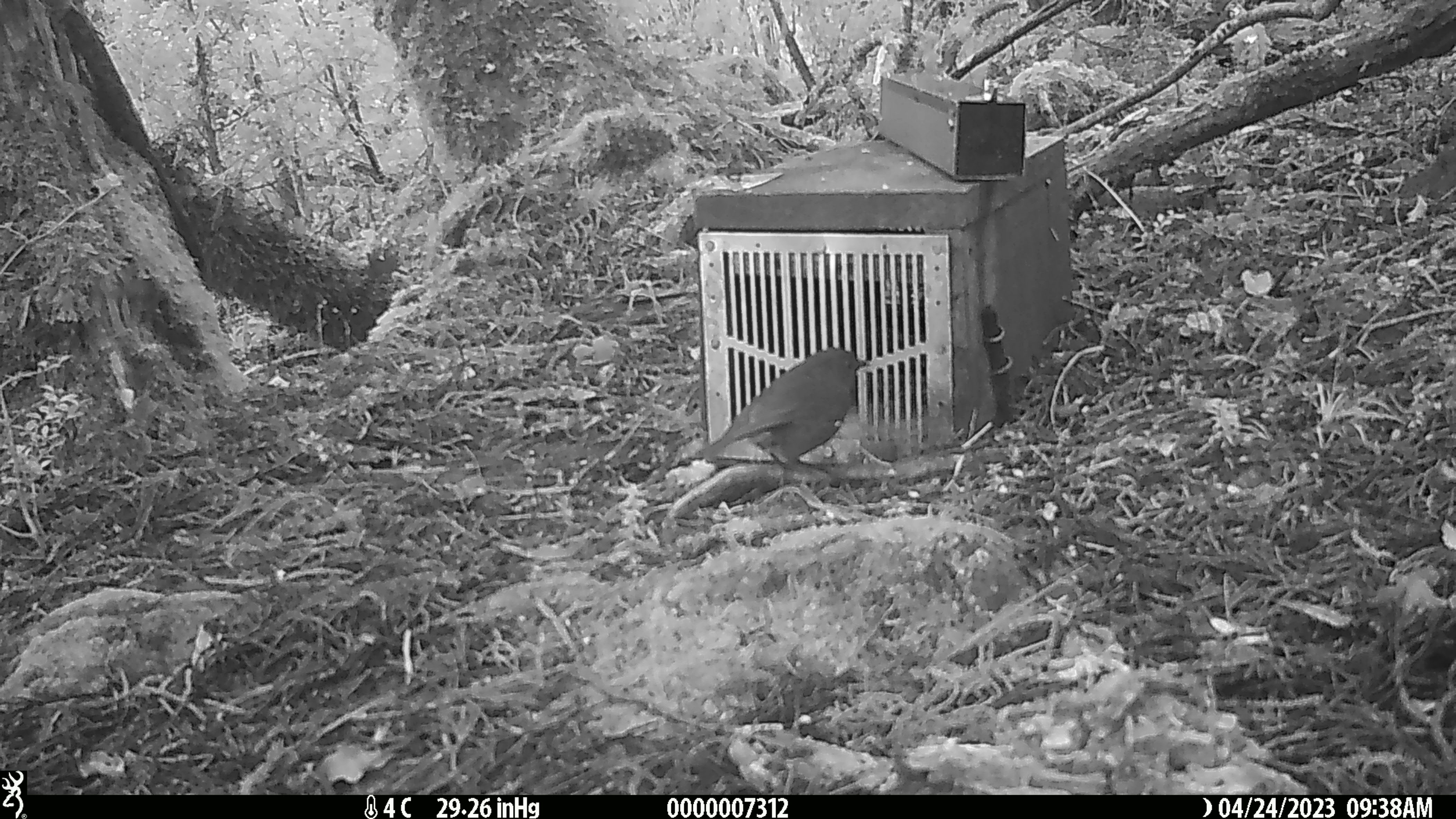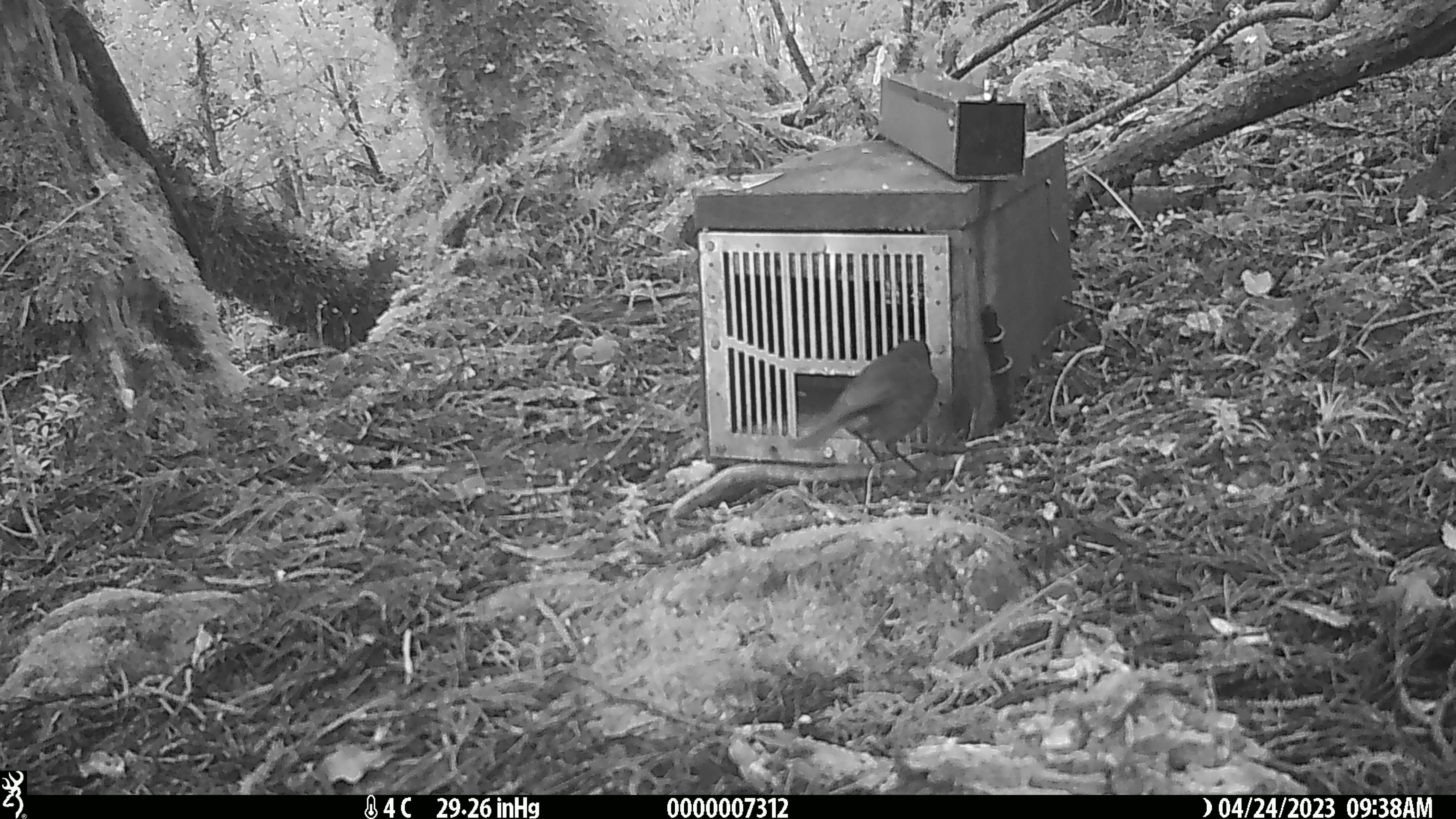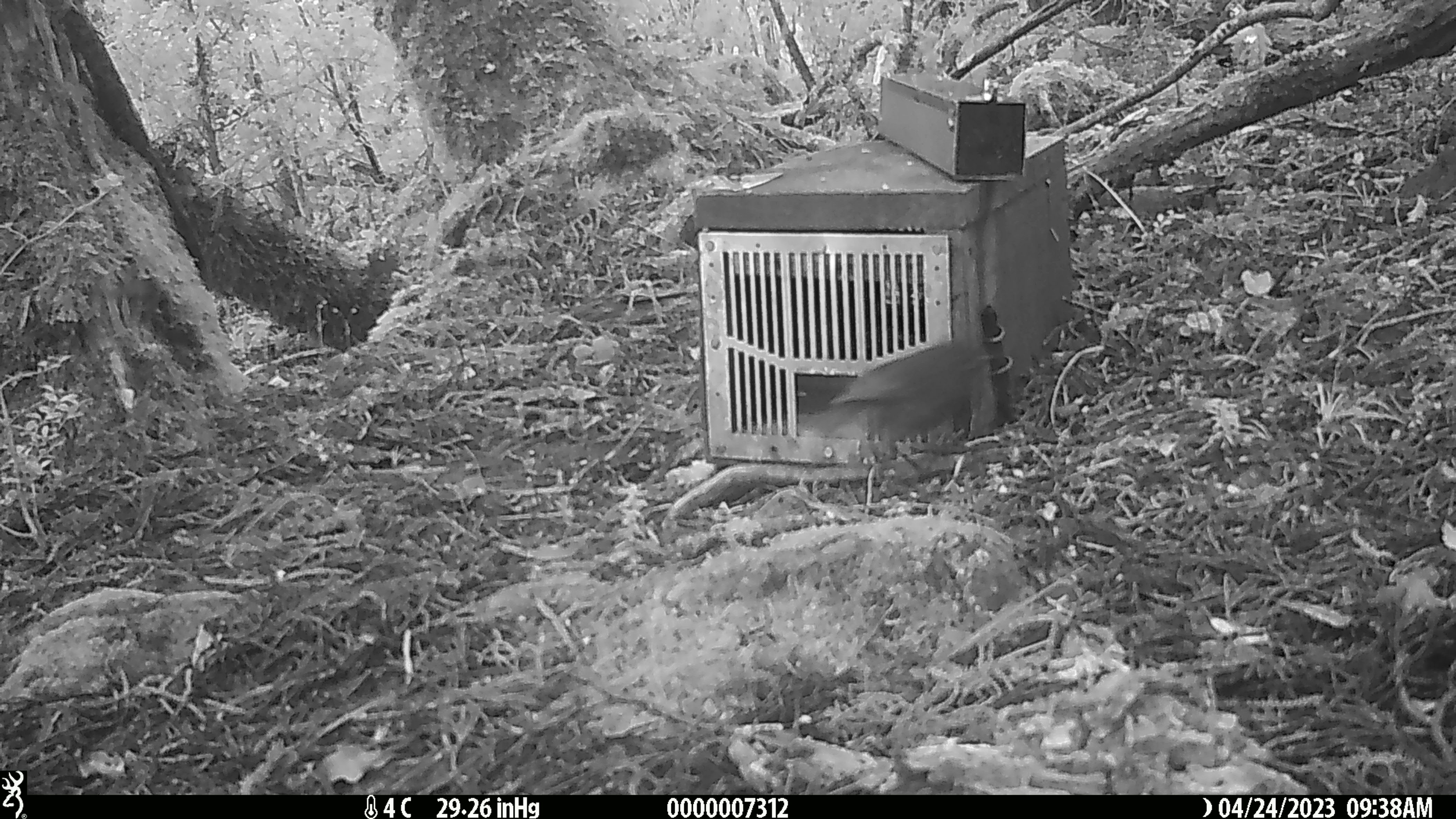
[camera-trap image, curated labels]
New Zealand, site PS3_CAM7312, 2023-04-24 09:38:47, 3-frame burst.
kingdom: Animalia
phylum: Chordata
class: Aves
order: Passeriformes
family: Petroicidae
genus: Petroica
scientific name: Petroica australis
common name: new zealand robin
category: robin